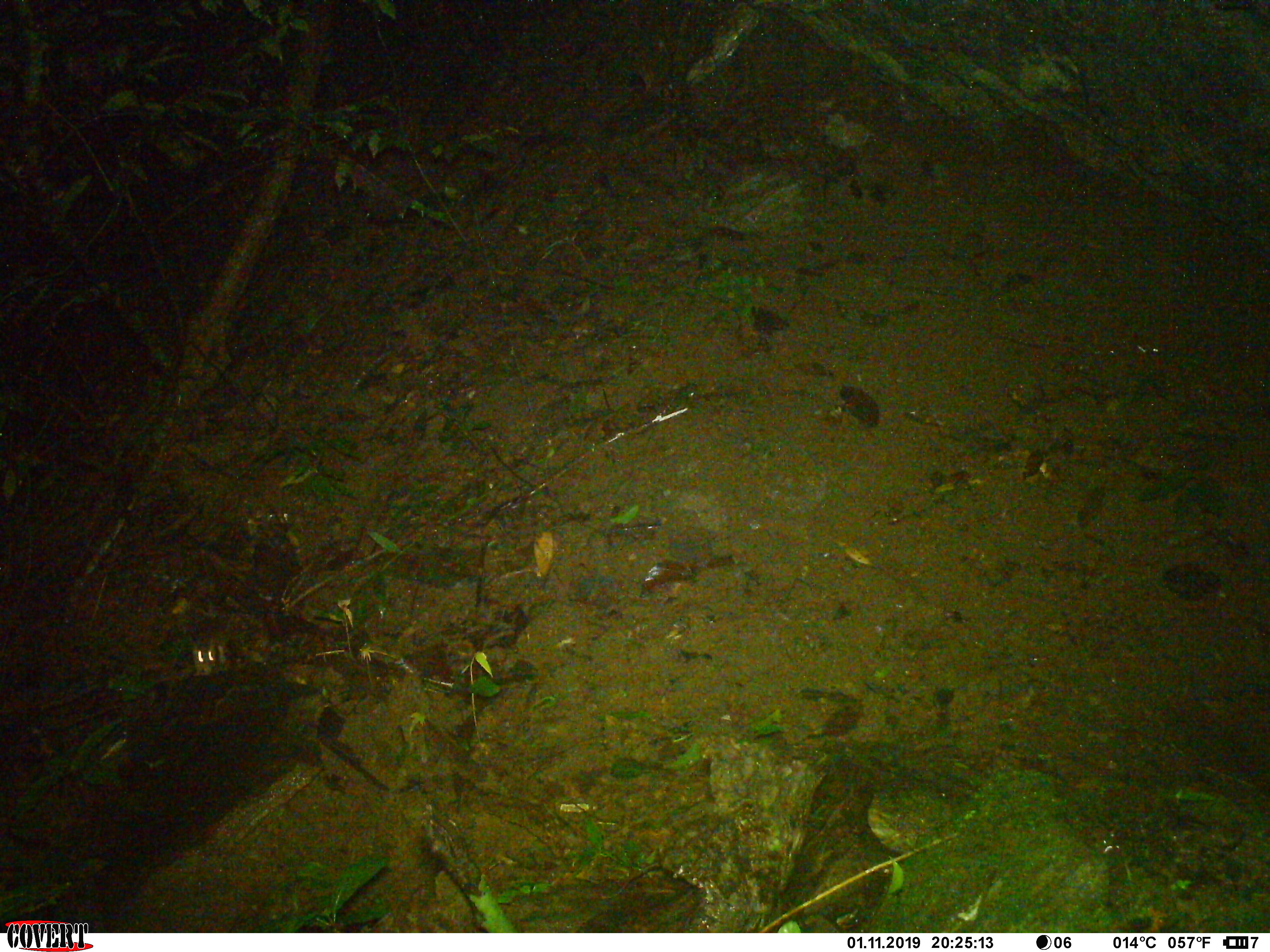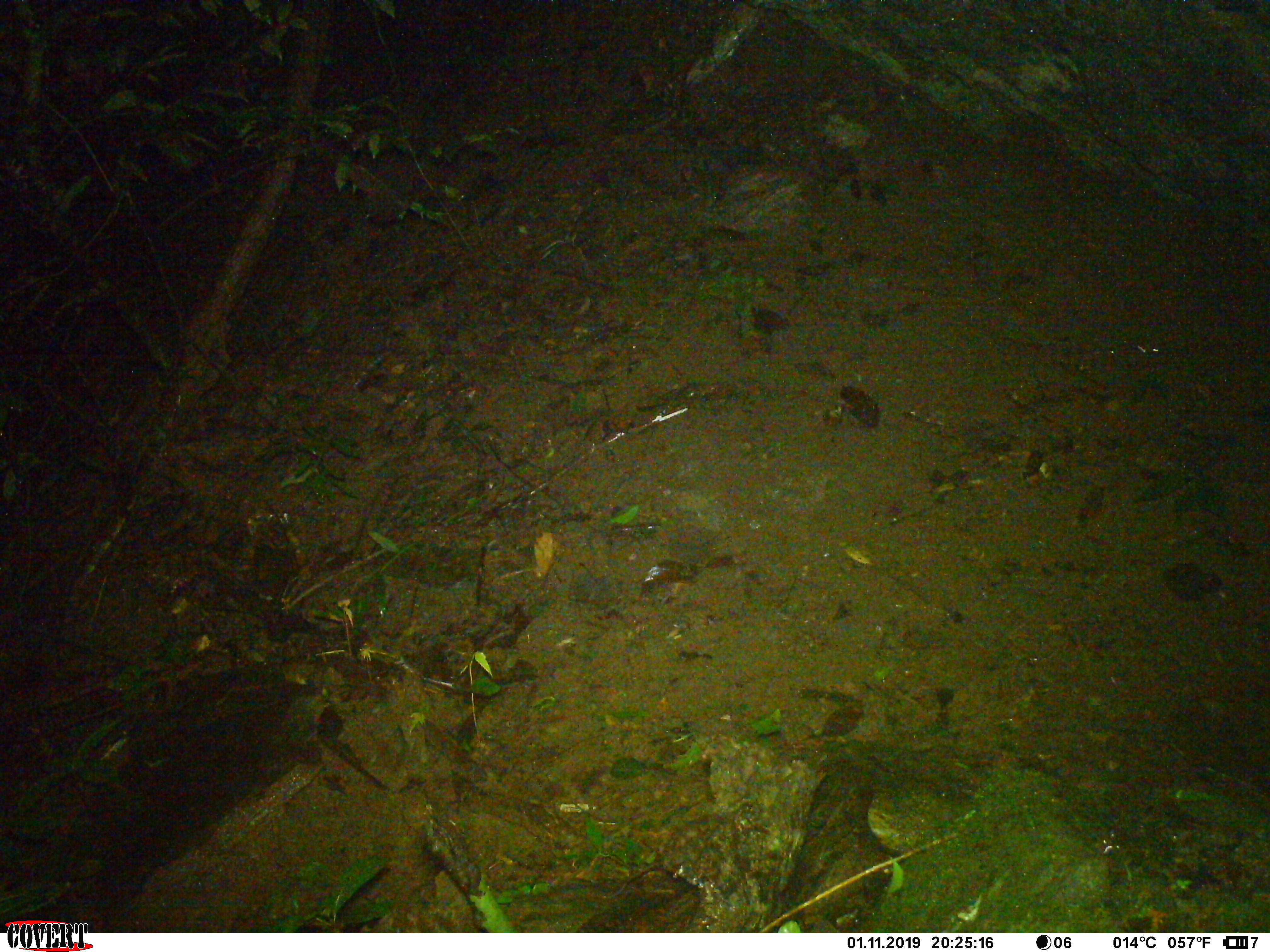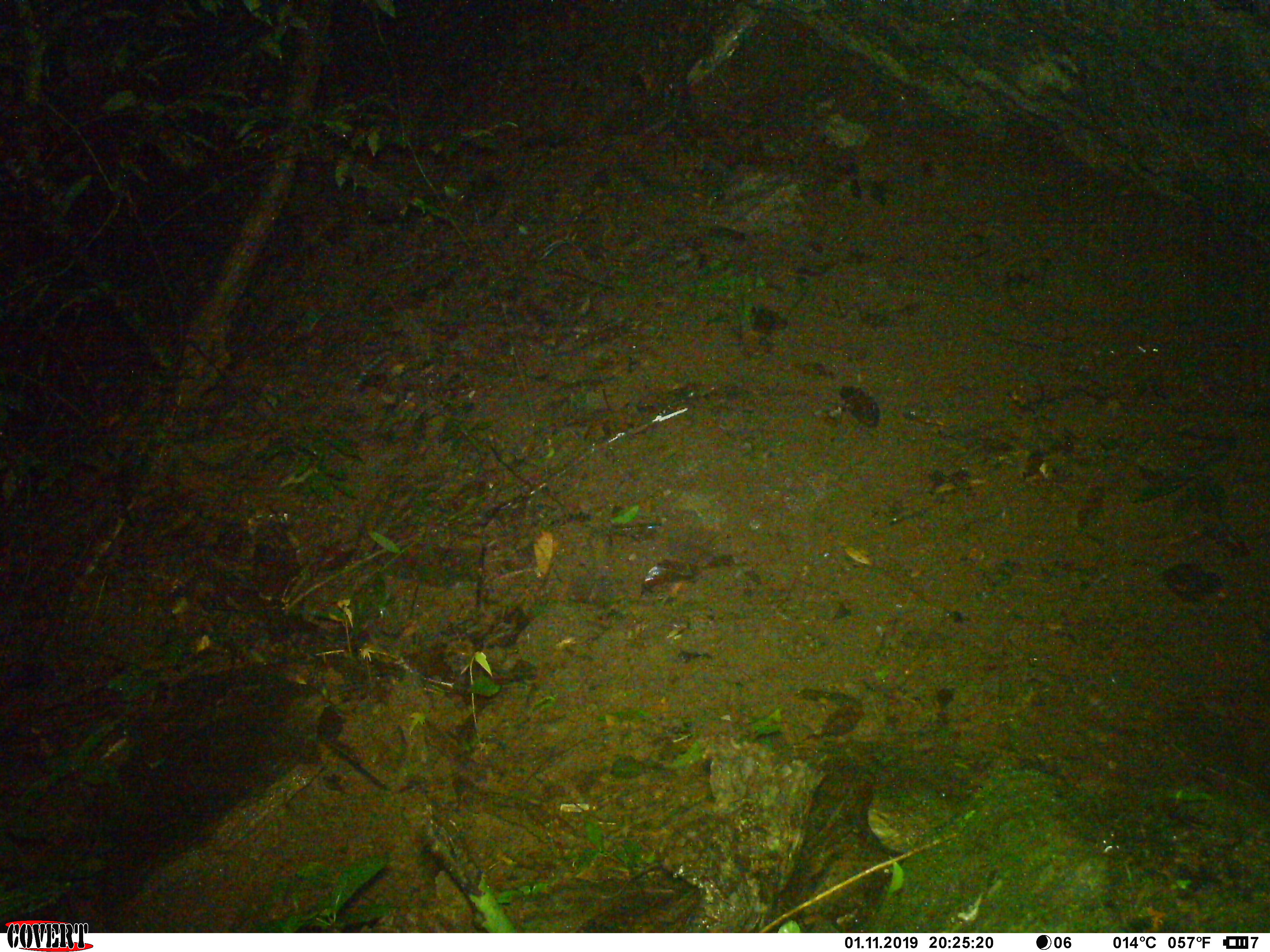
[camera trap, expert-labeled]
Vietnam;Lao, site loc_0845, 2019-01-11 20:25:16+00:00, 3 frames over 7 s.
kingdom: Animalia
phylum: Chordata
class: Mammalia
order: Rodentia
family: Muridae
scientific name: Muridae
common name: old-world mice and rats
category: unidentified murid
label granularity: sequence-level